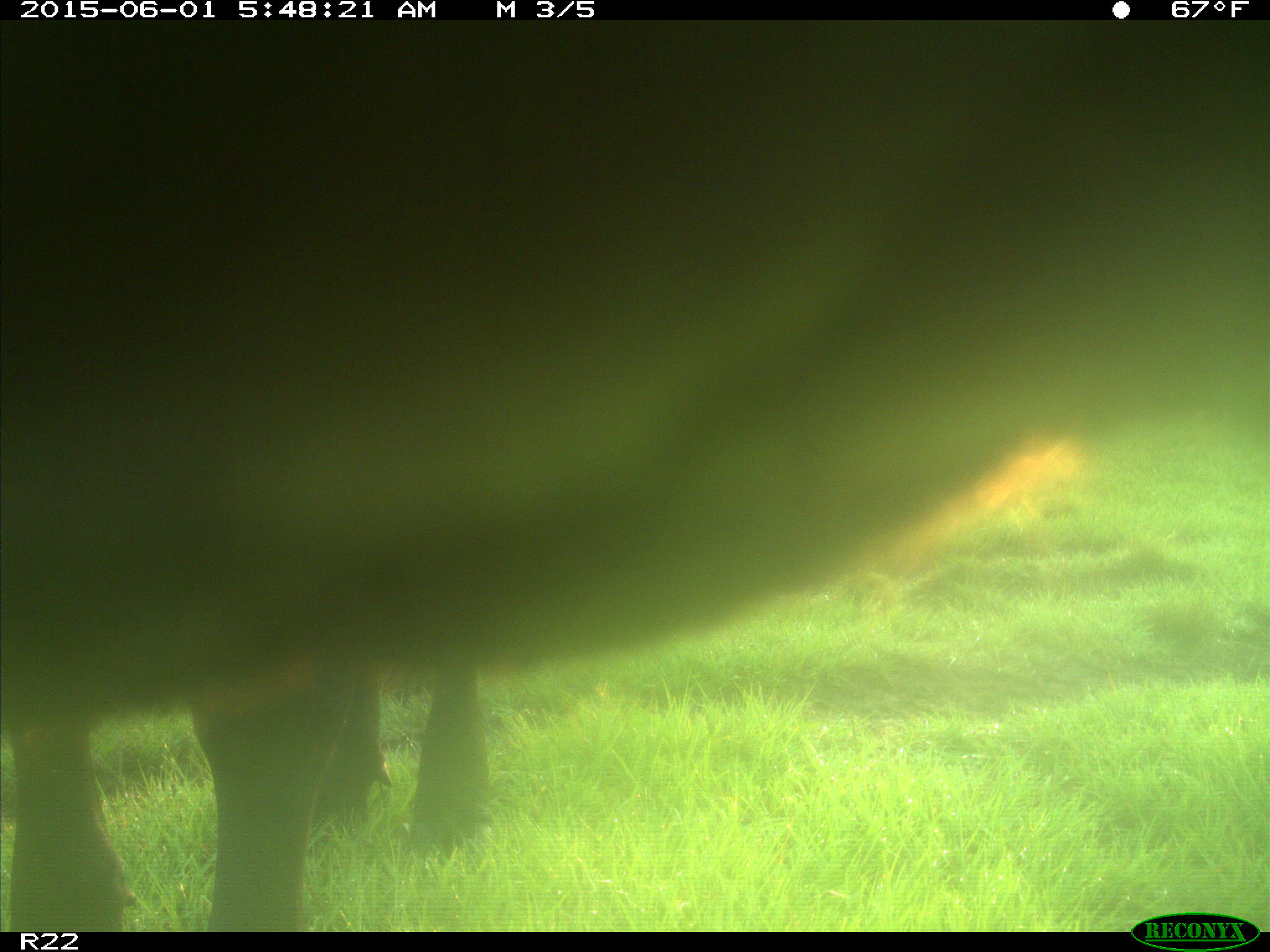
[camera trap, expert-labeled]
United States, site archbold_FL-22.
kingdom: Animalia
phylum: Chordata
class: Mammalia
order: Artiodactyla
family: Bovidae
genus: Bos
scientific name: Bos taurus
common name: domestic cow